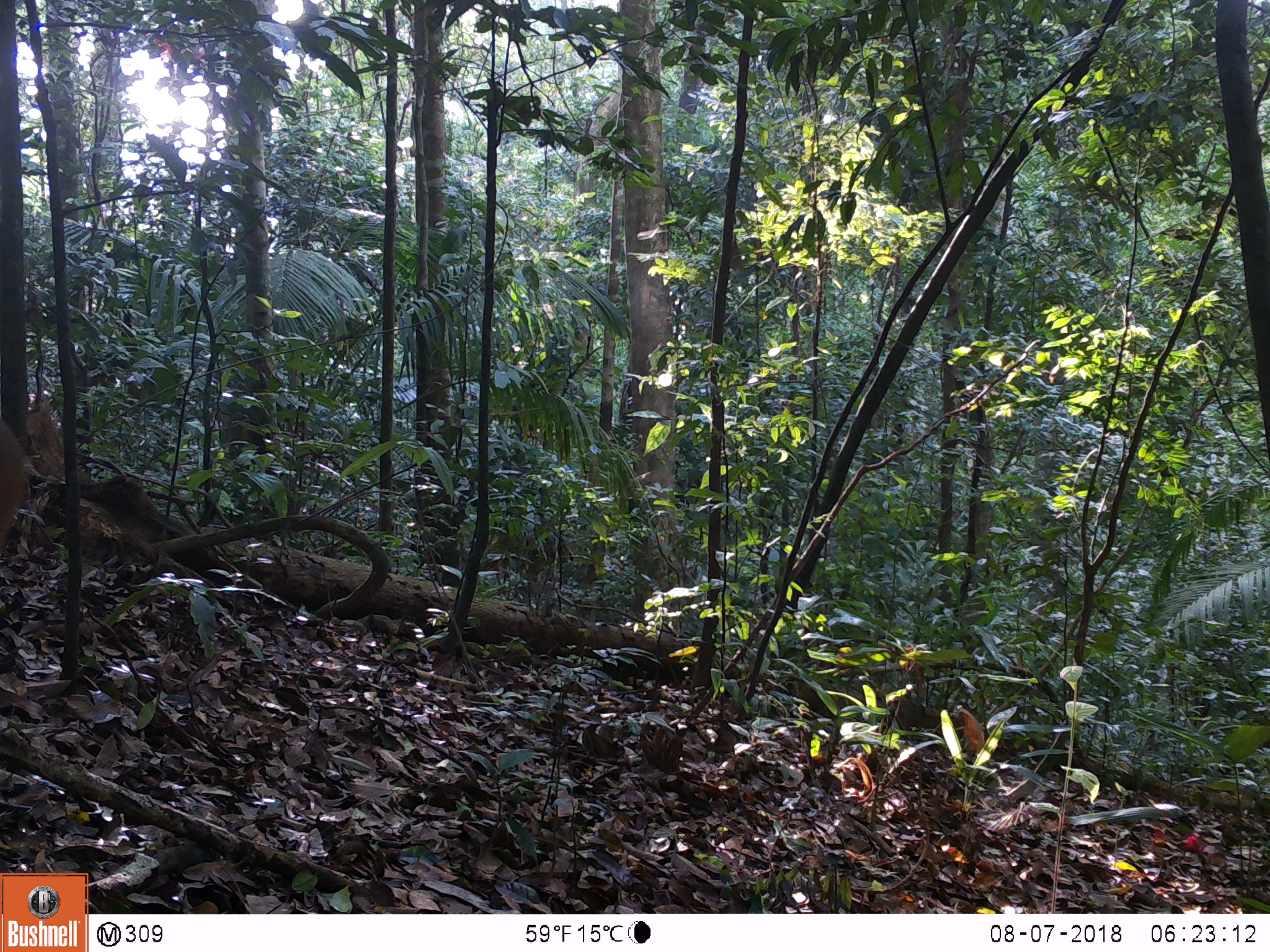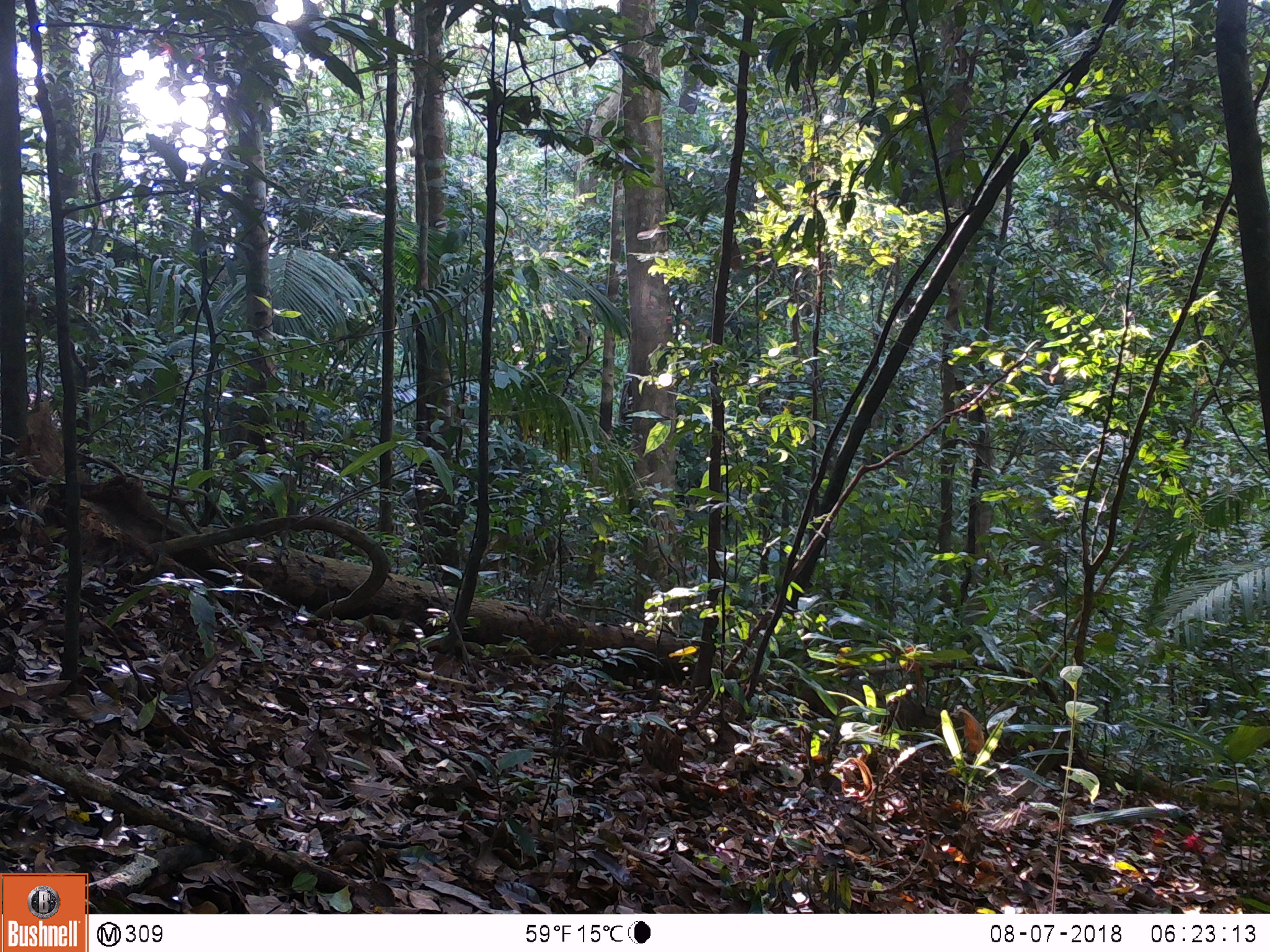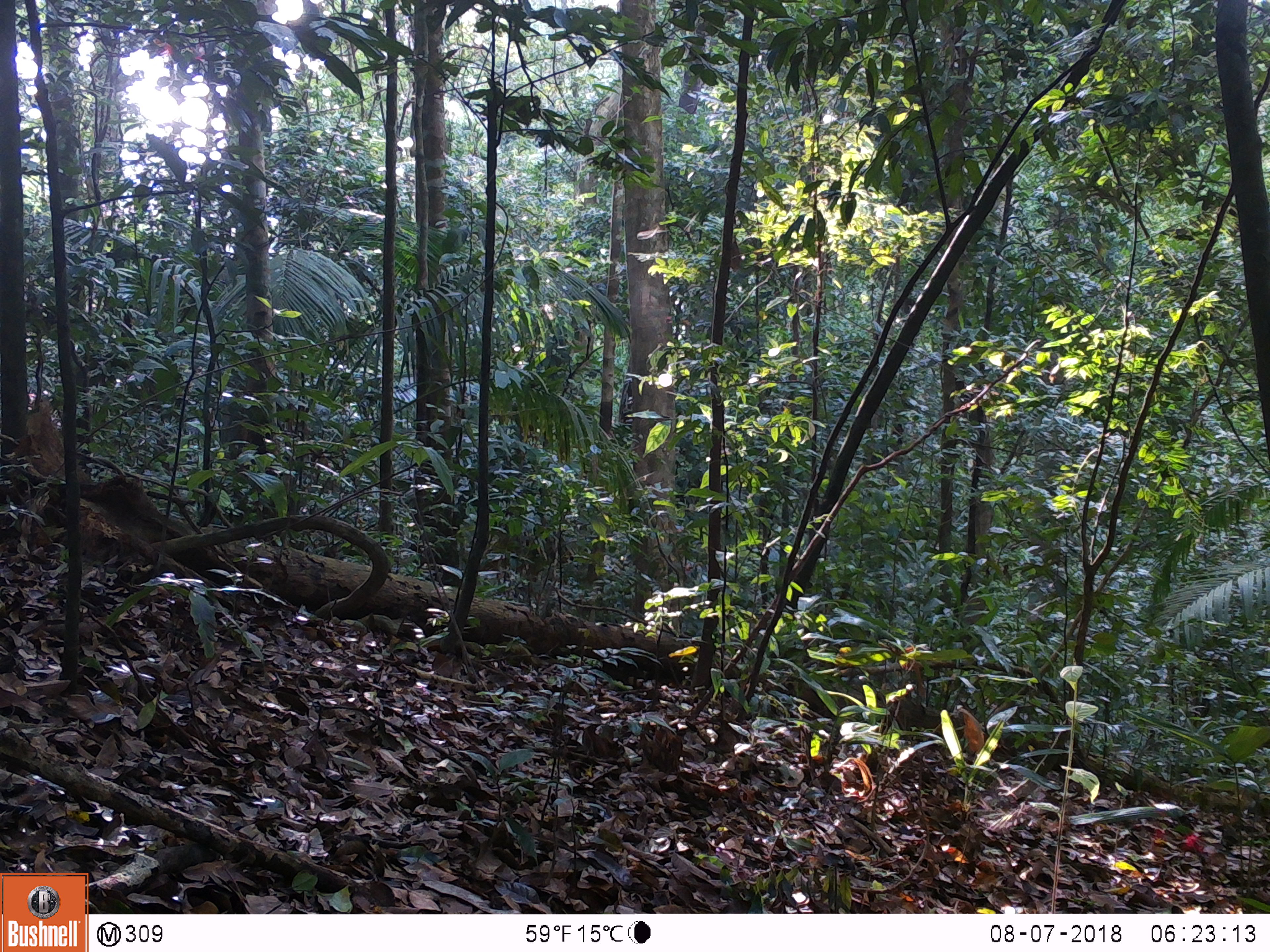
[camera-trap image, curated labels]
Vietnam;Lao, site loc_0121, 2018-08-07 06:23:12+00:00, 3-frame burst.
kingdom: Animalia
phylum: Chordata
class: Mammalia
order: Artiodactyla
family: Cervidae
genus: Muntiacus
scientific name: Muntiacus vuquangensis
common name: large-antlered muntjac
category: large antlered muntjac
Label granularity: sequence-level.